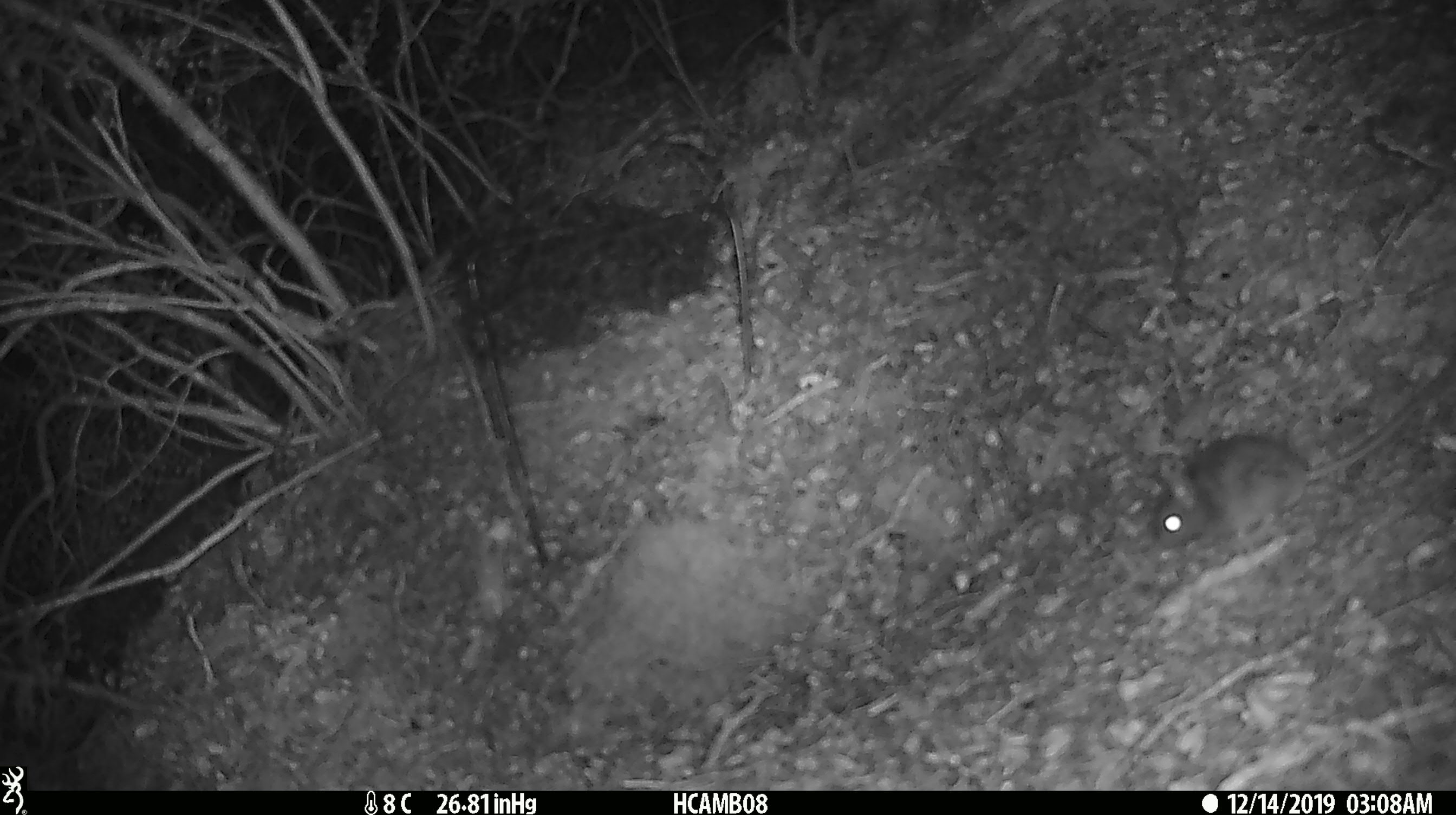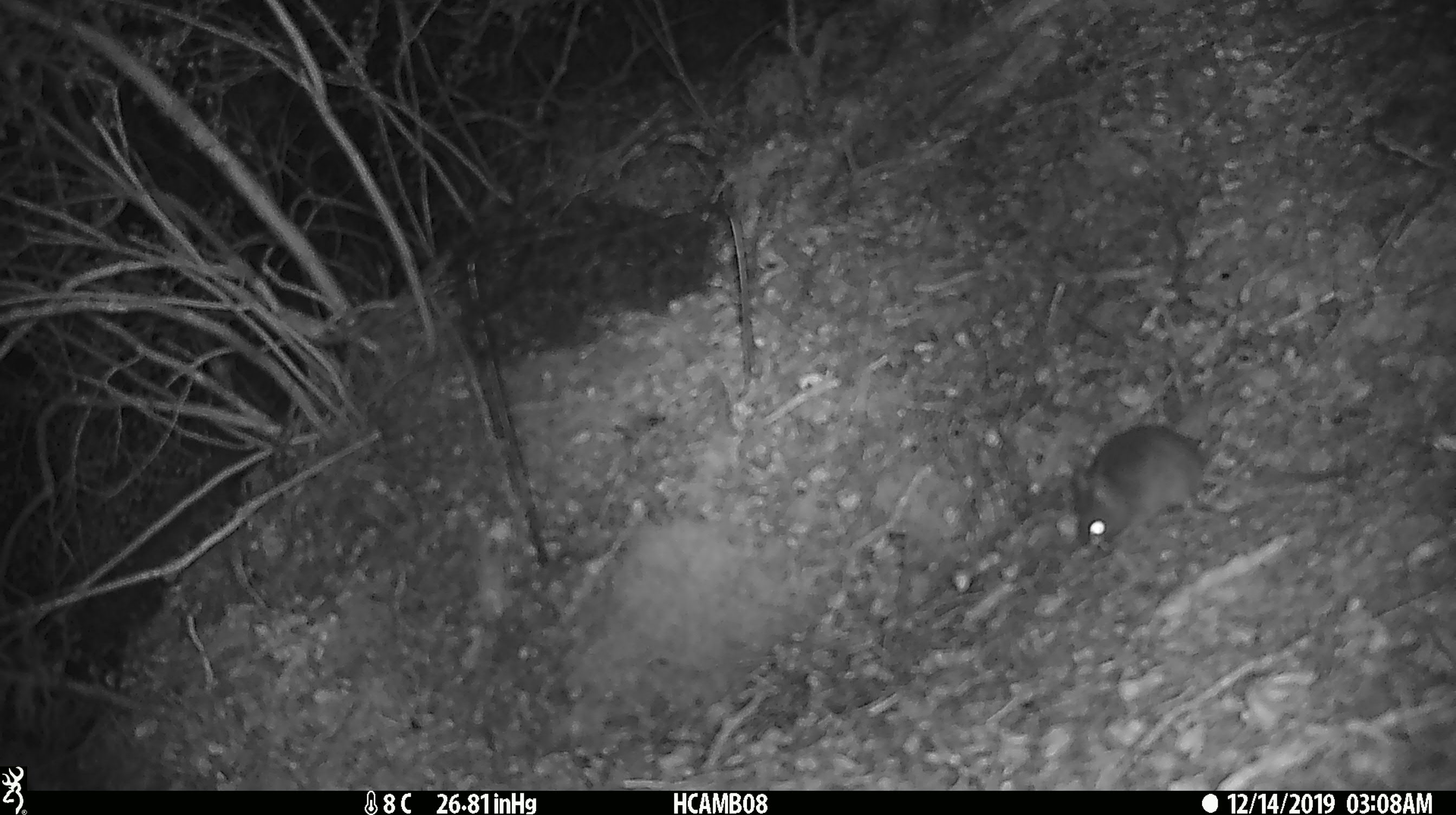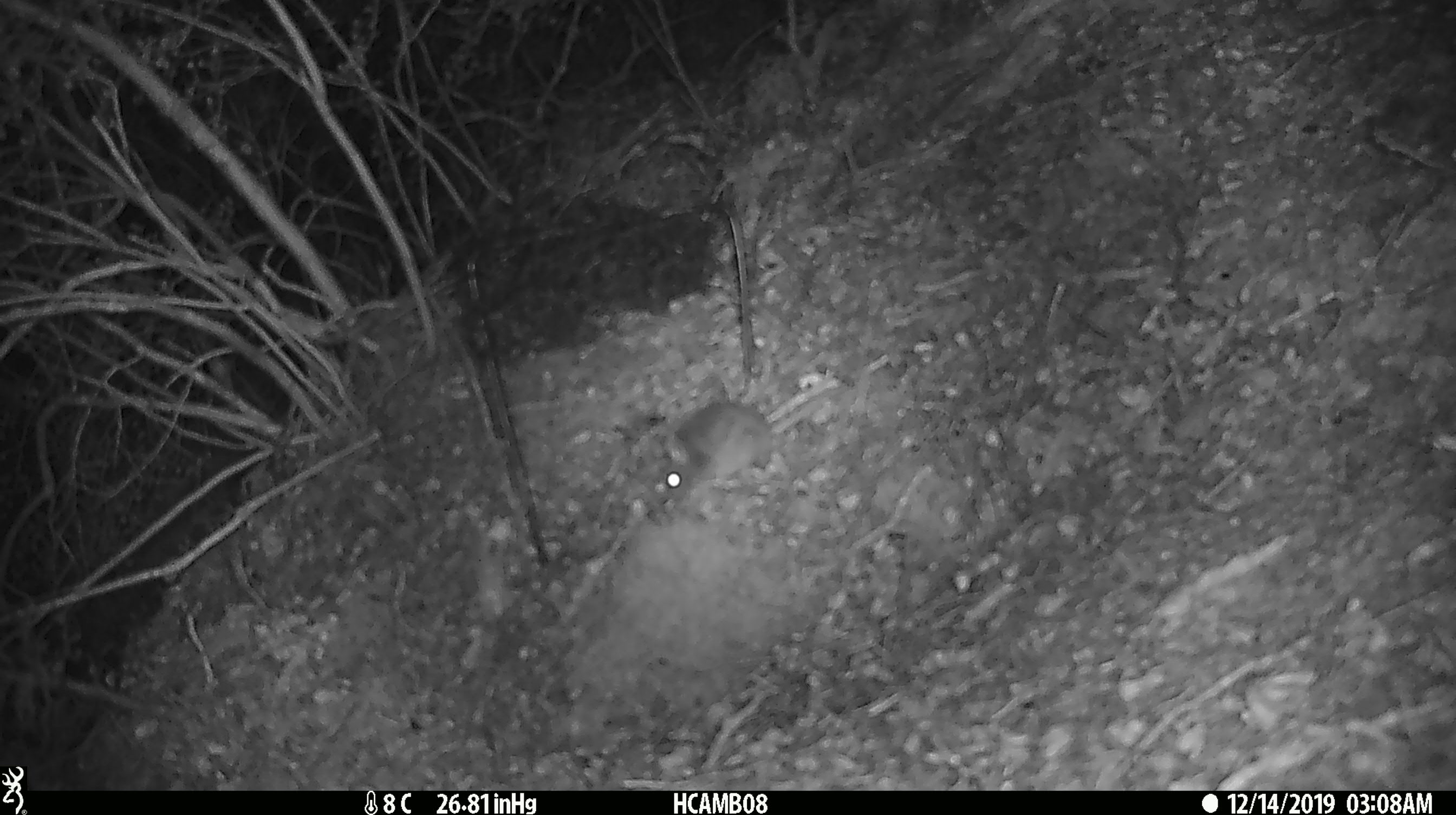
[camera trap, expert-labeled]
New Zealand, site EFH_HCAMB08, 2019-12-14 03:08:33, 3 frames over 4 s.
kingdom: Animalia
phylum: Chordata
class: Mammalia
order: Rodentia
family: Muridae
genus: Mus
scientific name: Mus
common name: mouse